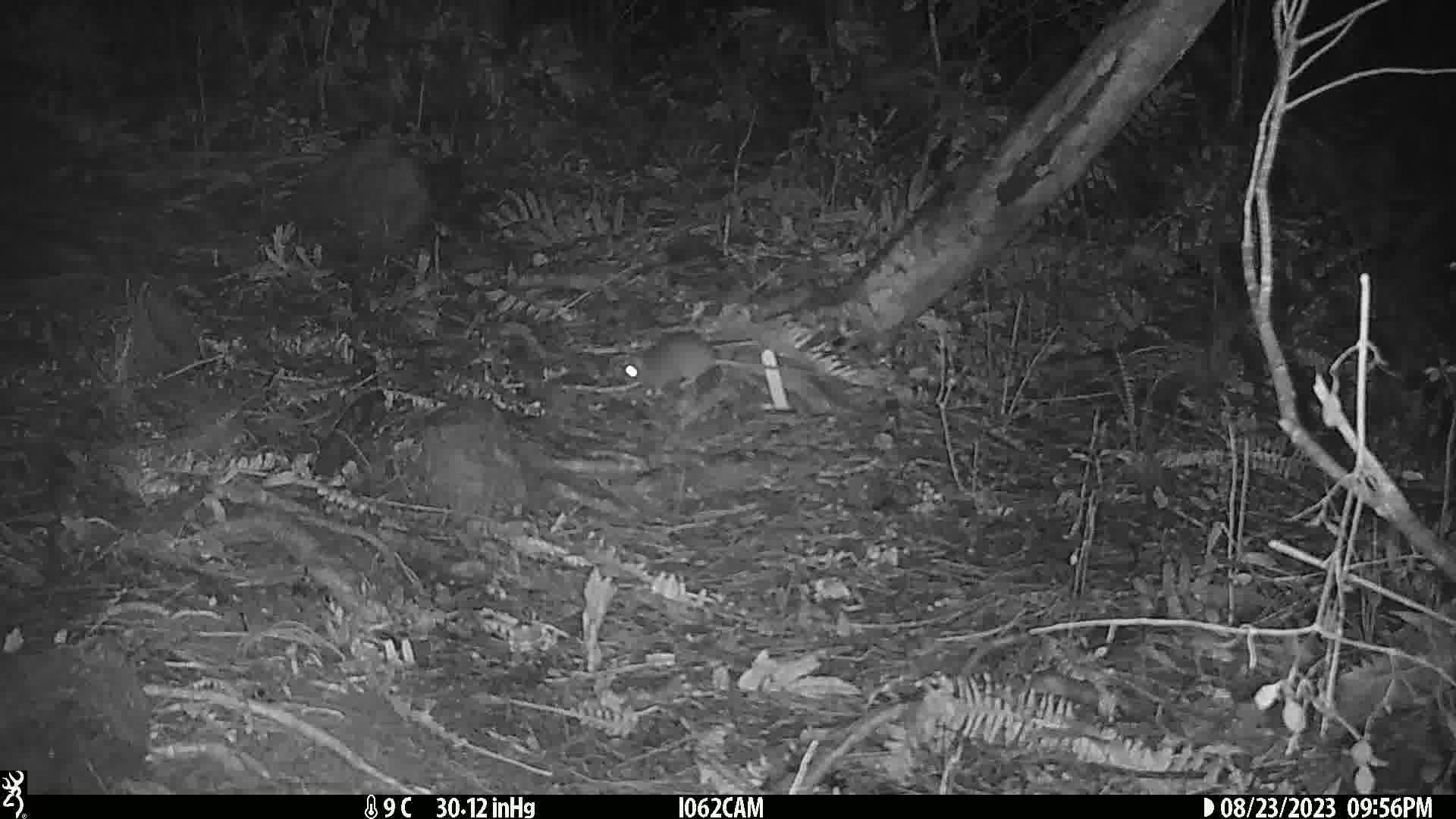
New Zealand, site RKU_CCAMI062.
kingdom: Animalia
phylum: Chordata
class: Mammalia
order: Rodentia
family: Muridae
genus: Rattus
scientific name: Rattus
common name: rat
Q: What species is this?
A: Rat (Rattus).